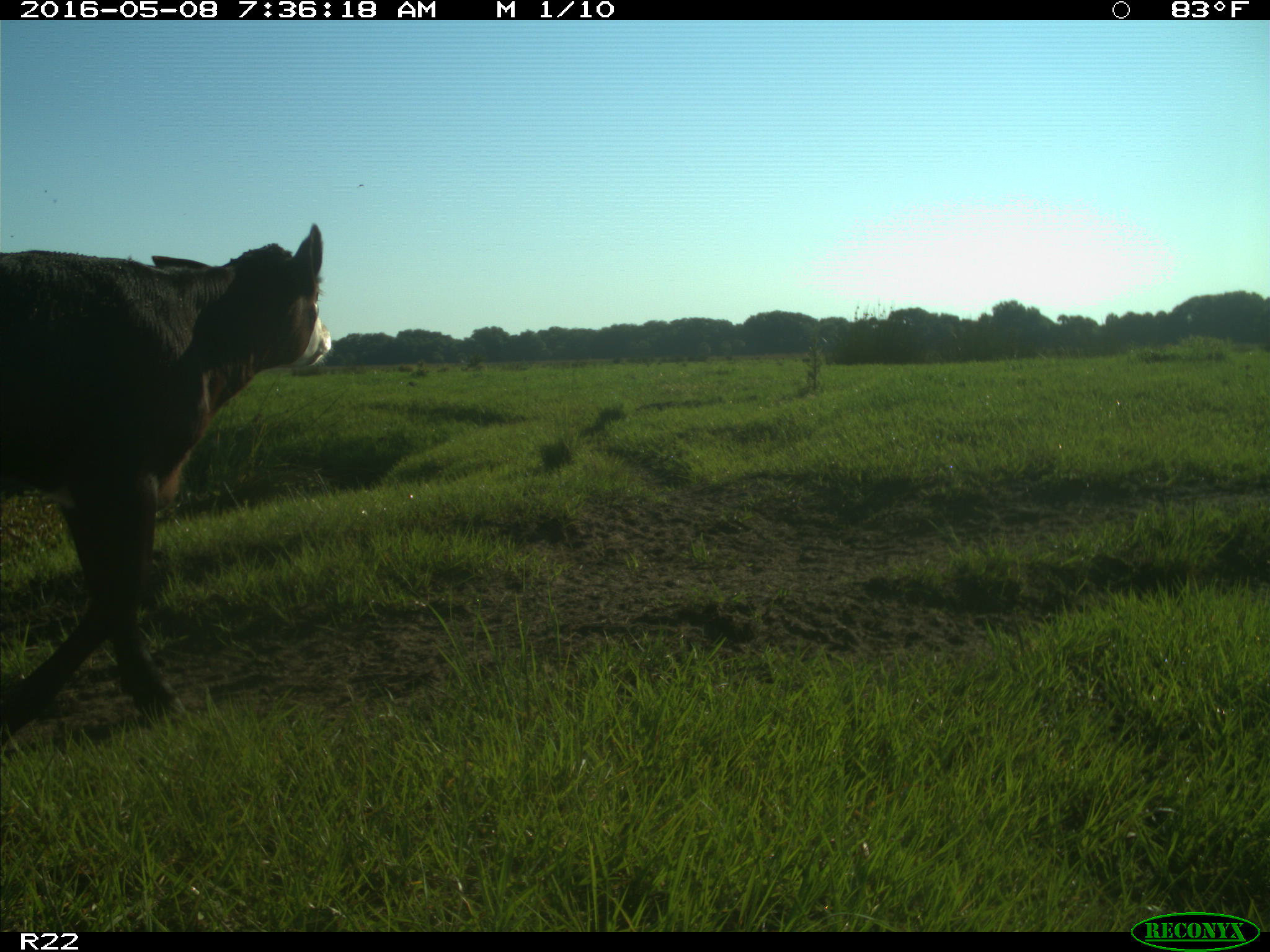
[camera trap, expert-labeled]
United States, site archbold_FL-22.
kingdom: Animalia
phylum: Chordata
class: Mammalia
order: Artiodactyla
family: Bovidae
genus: Bos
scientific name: Bos taurus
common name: domestic cow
Bos taurus (domestic cow).